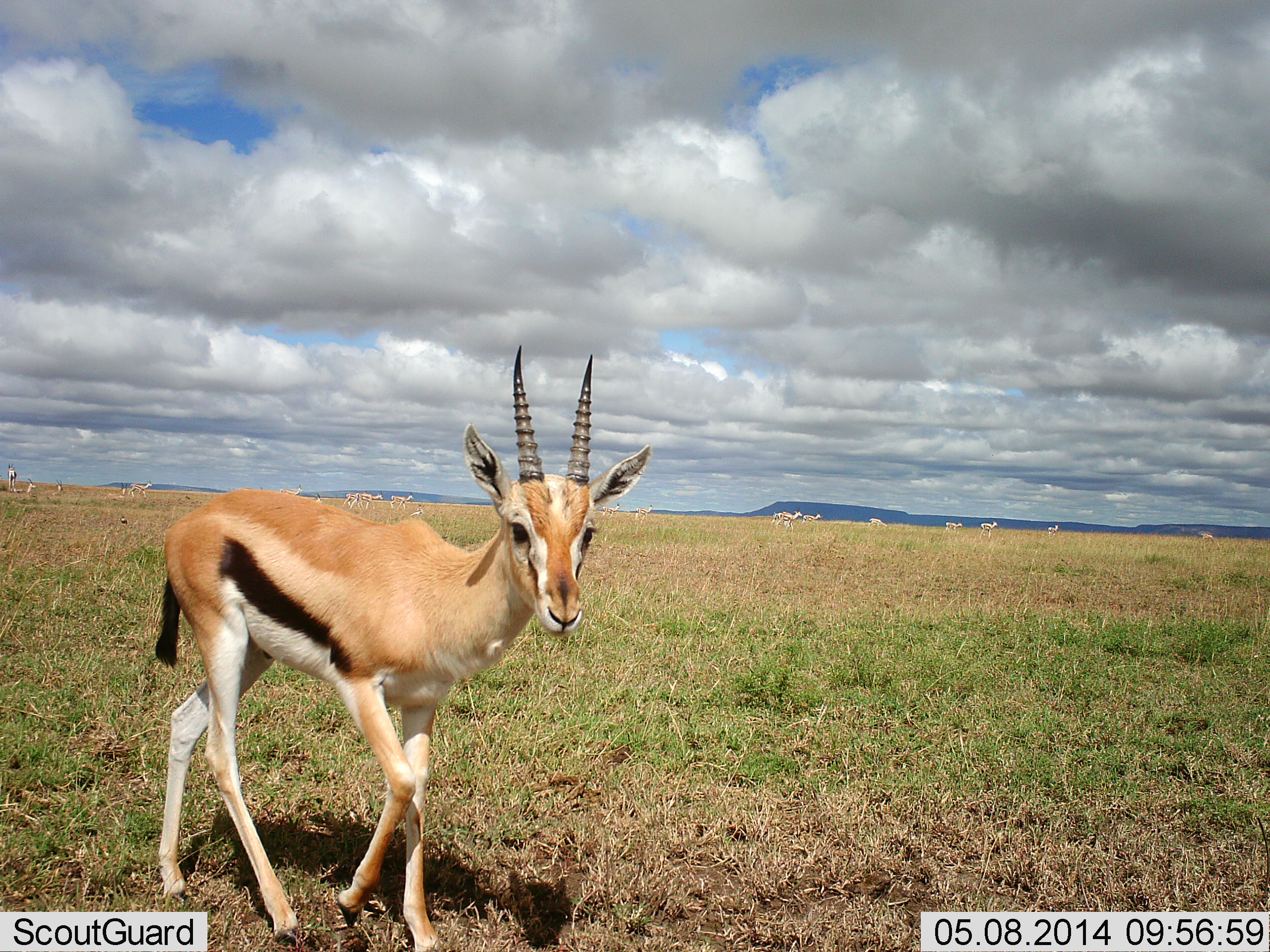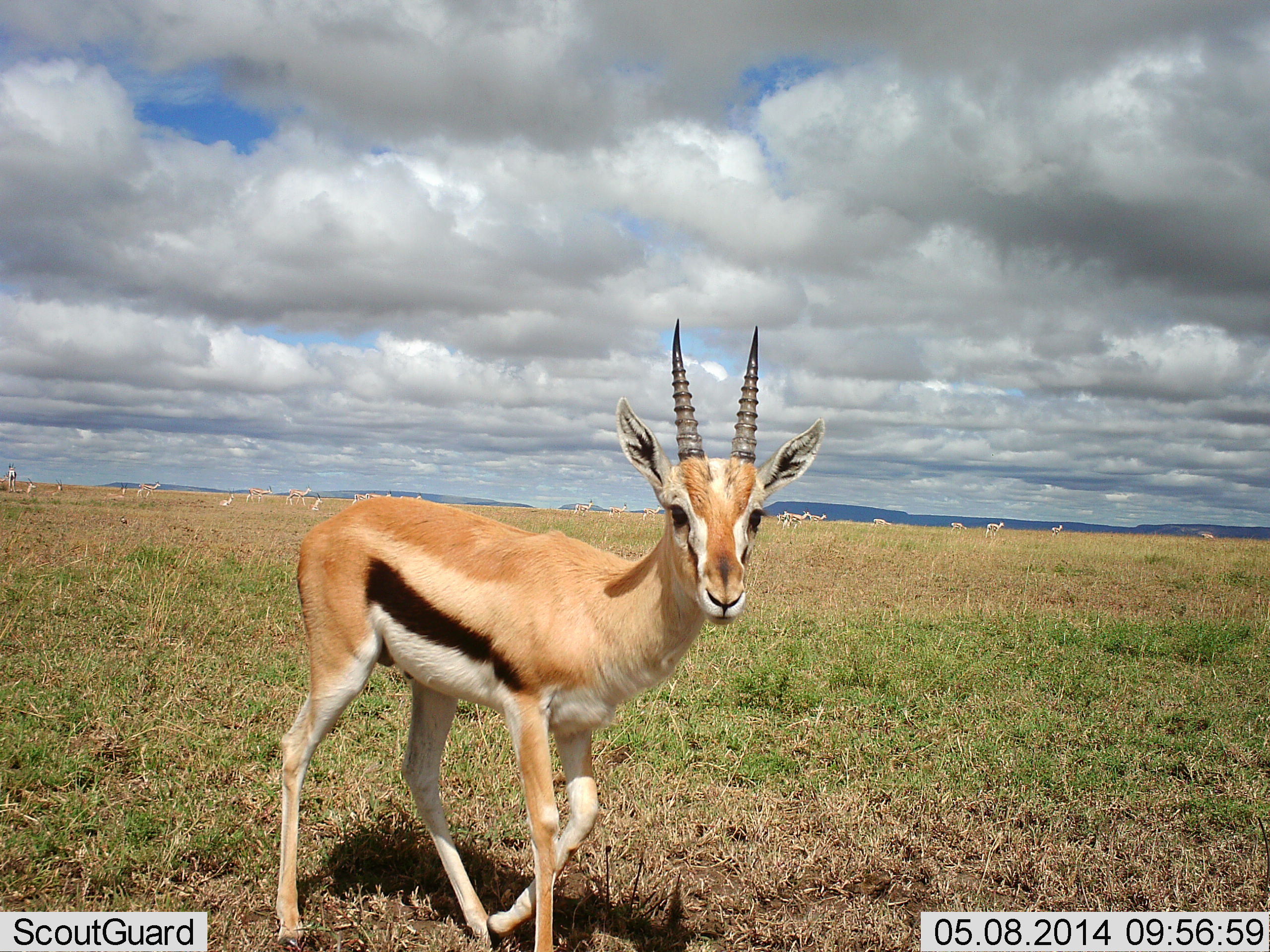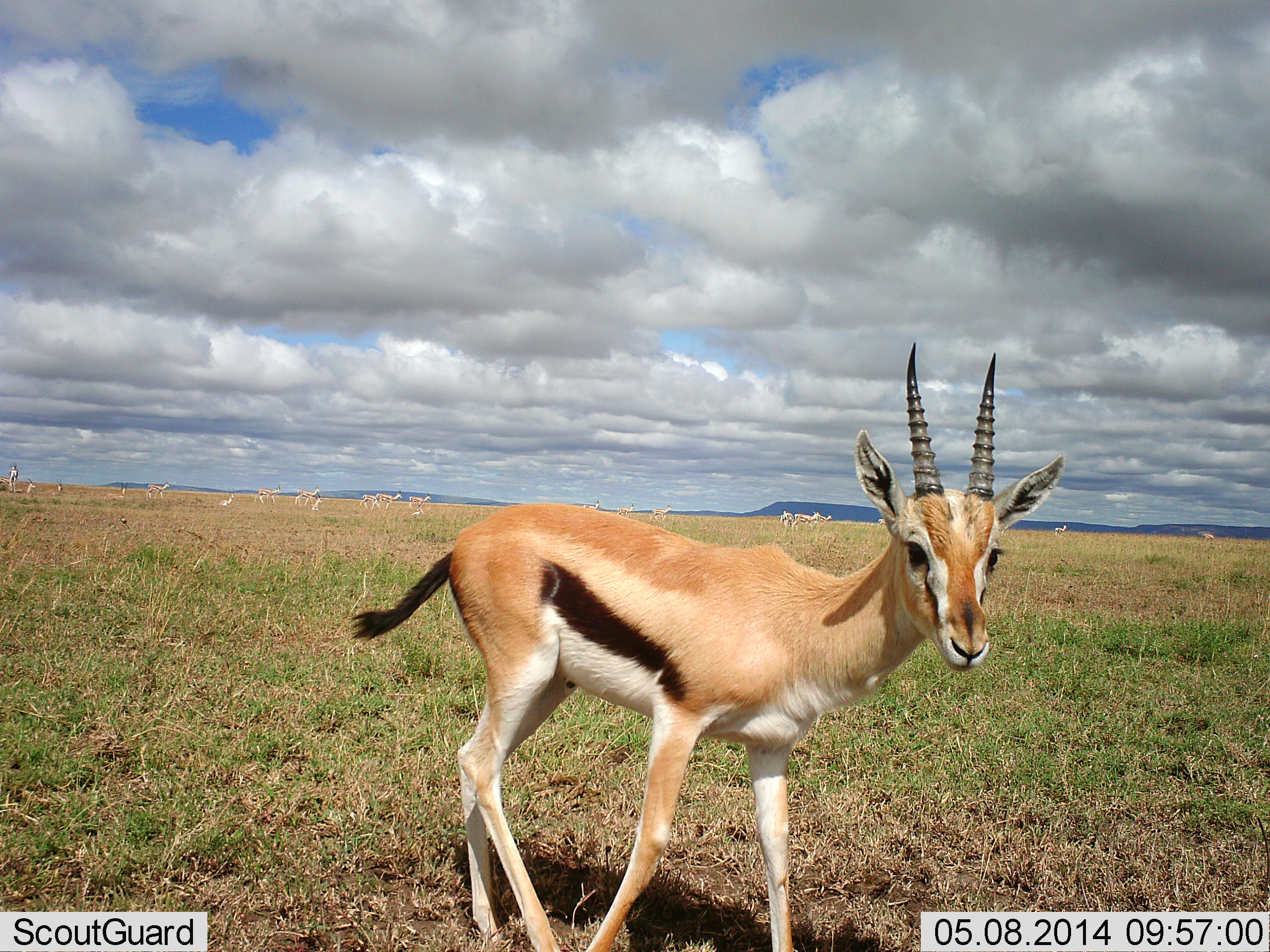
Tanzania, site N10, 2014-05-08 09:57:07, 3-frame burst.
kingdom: Animalia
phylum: Chordata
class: Mammalia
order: Artiodactyla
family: Bovidae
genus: Eudorcas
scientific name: Eudorcas thomsonii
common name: thomson's gazelle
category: gazellethomsons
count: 1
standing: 38%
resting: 0%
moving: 85%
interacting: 0%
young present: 0%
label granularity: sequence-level